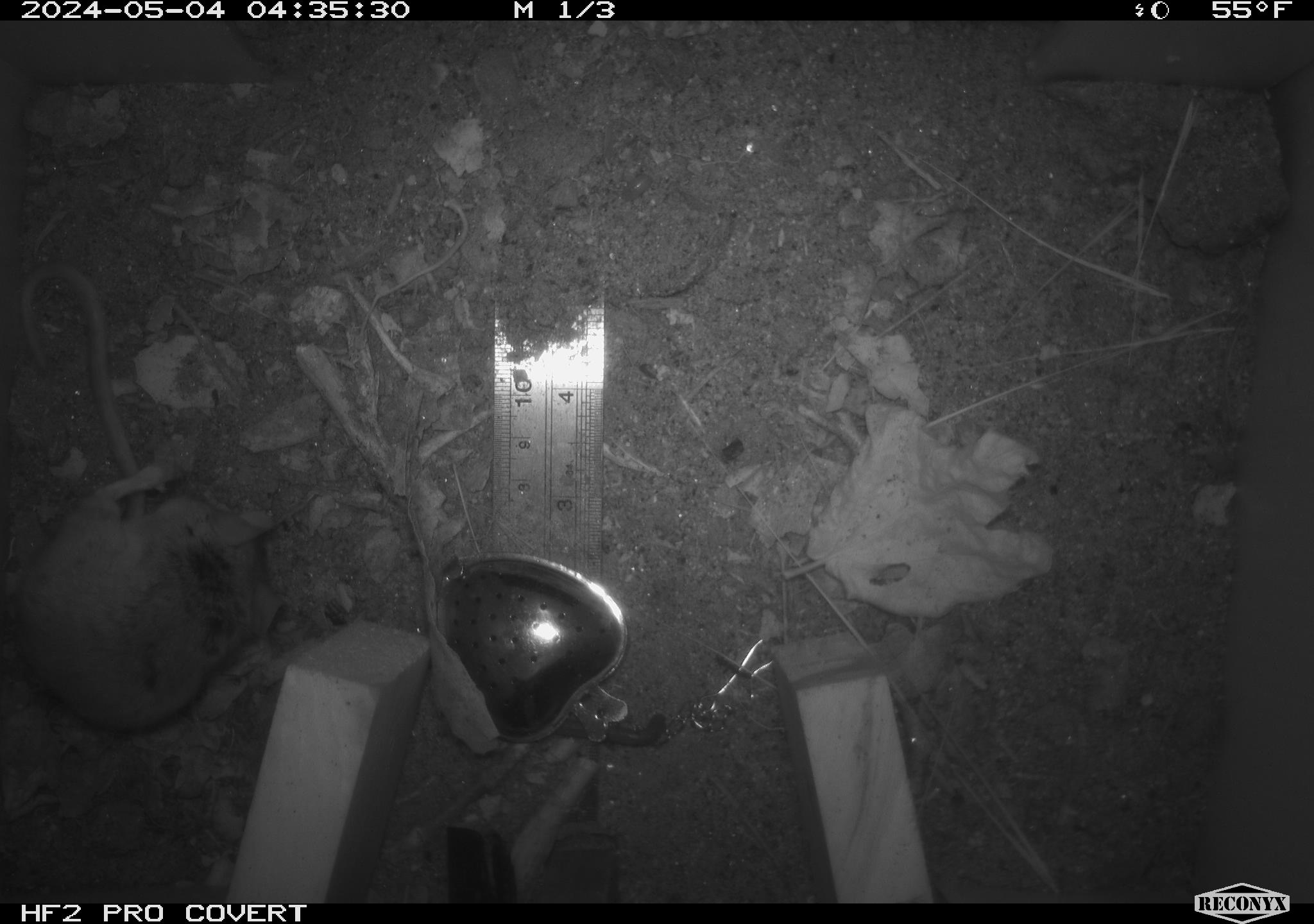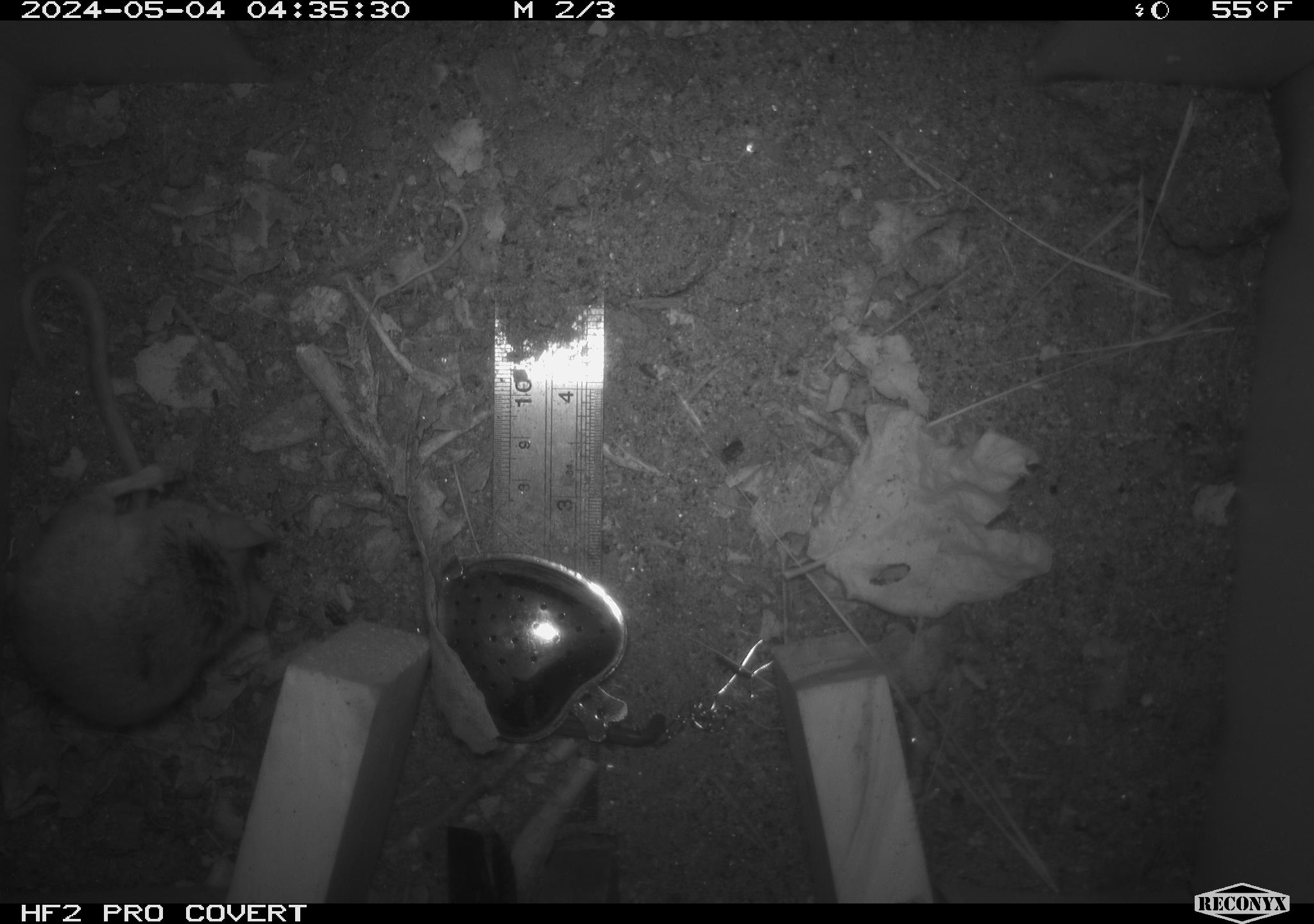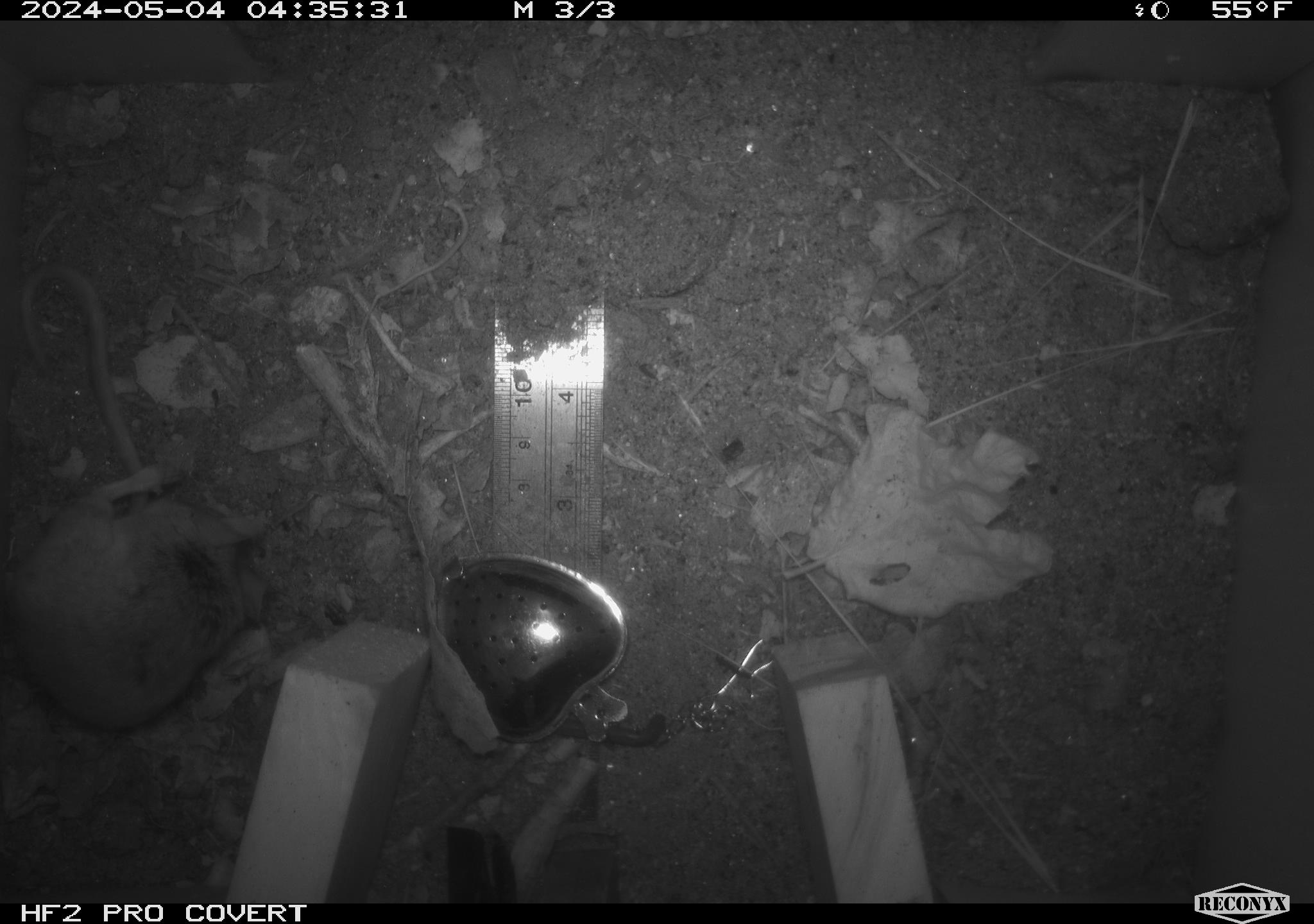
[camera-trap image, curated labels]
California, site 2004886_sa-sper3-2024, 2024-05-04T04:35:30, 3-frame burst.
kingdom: Animalia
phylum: Chordata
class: Mammalia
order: Rodentia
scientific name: Rodentia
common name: mouse species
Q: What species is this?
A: Mouse species (Rodentia).